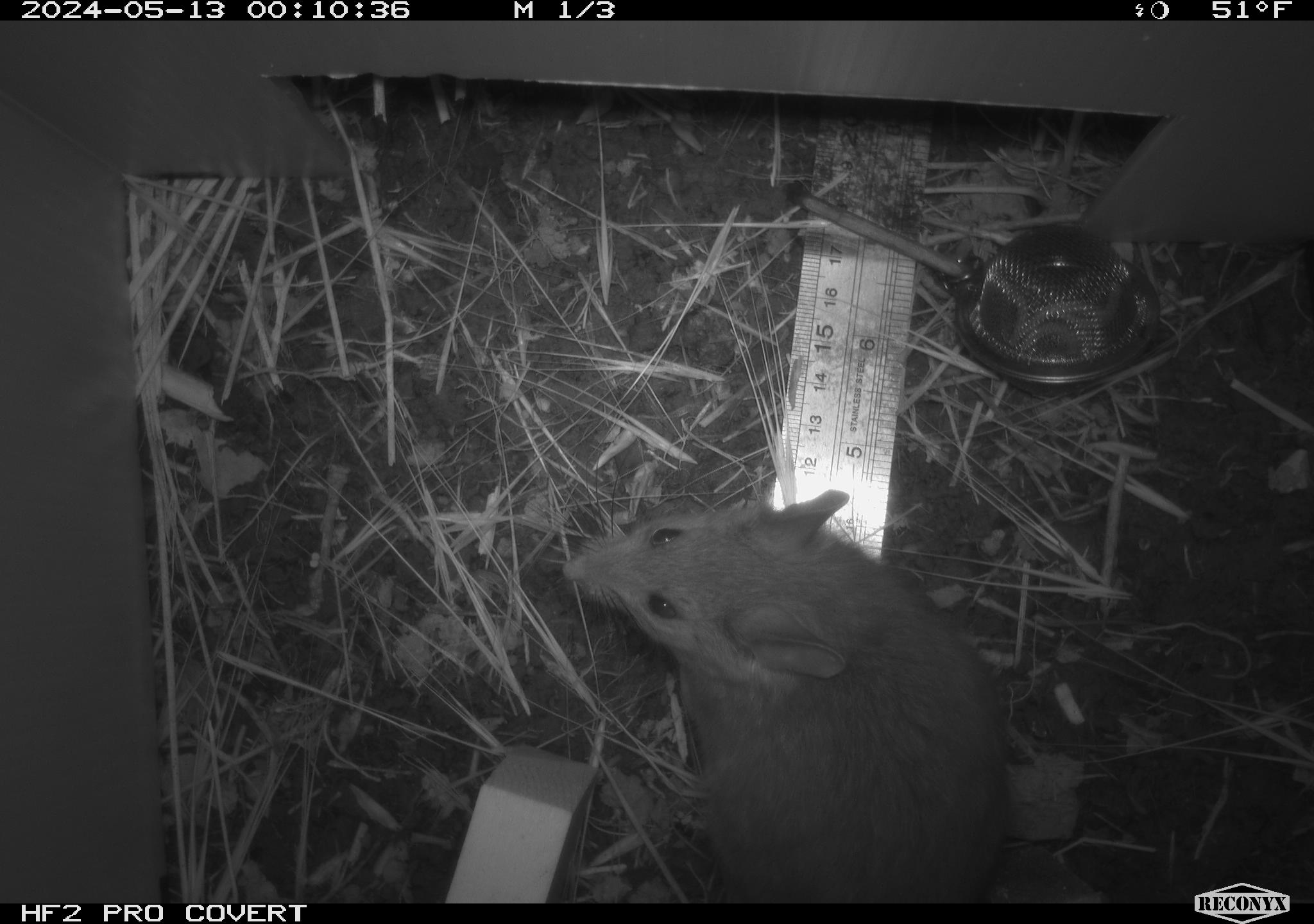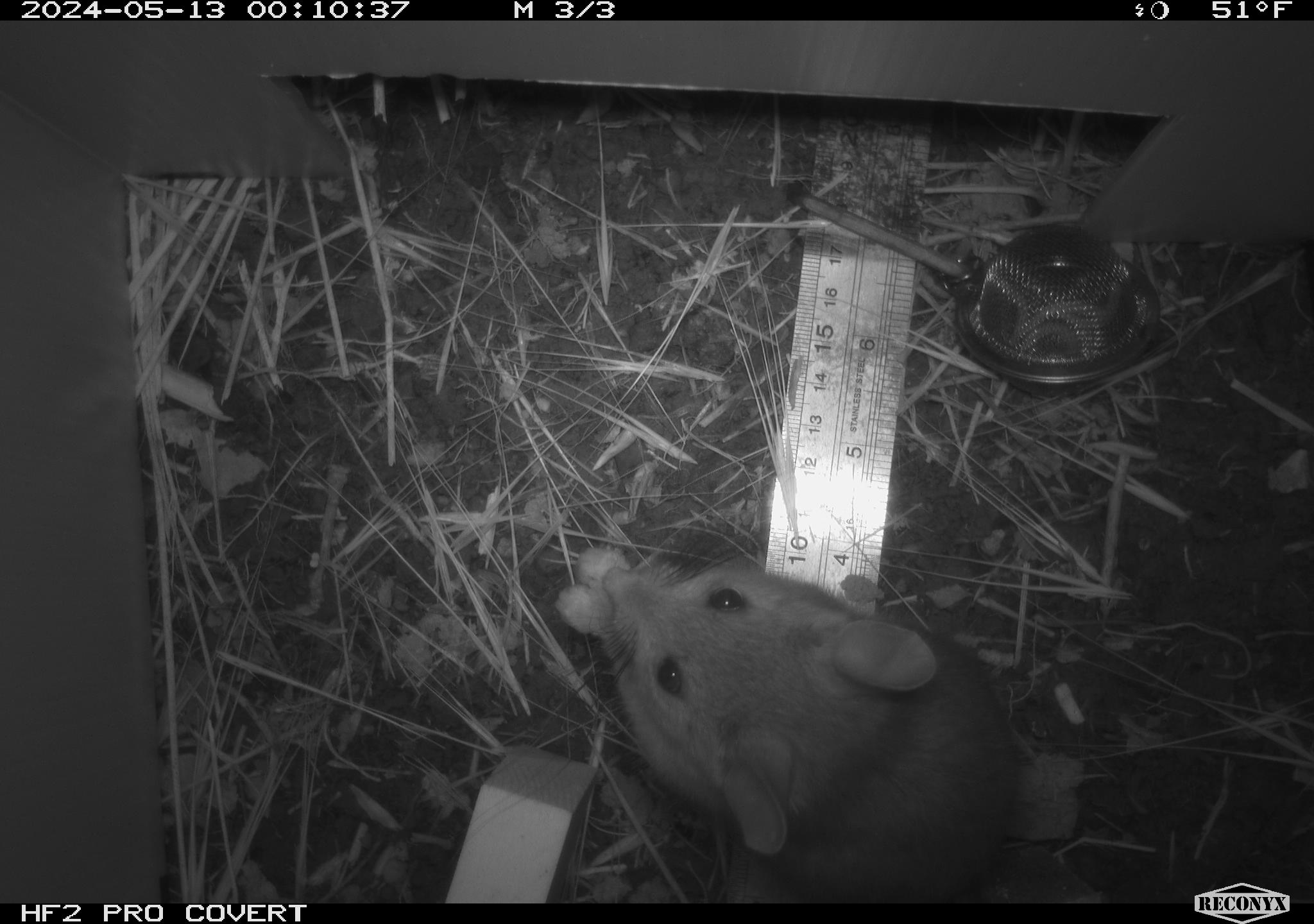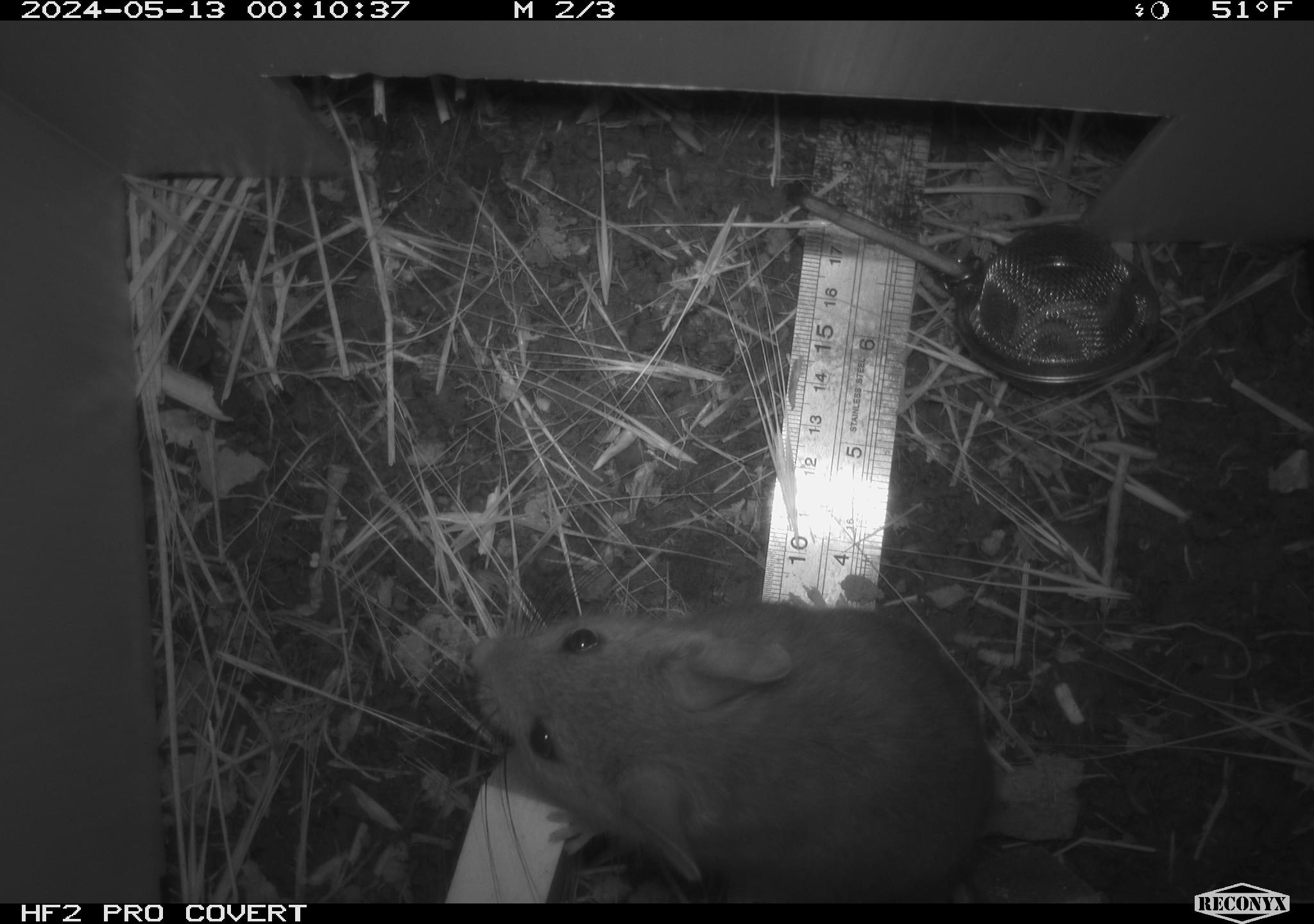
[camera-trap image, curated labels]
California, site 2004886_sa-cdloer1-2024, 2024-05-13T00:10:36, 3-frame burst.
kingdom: Animalia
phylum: Chordata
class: Mammalia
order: Rodentia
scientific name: Rodentia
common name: woodrat or rat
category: woodrat or rat species